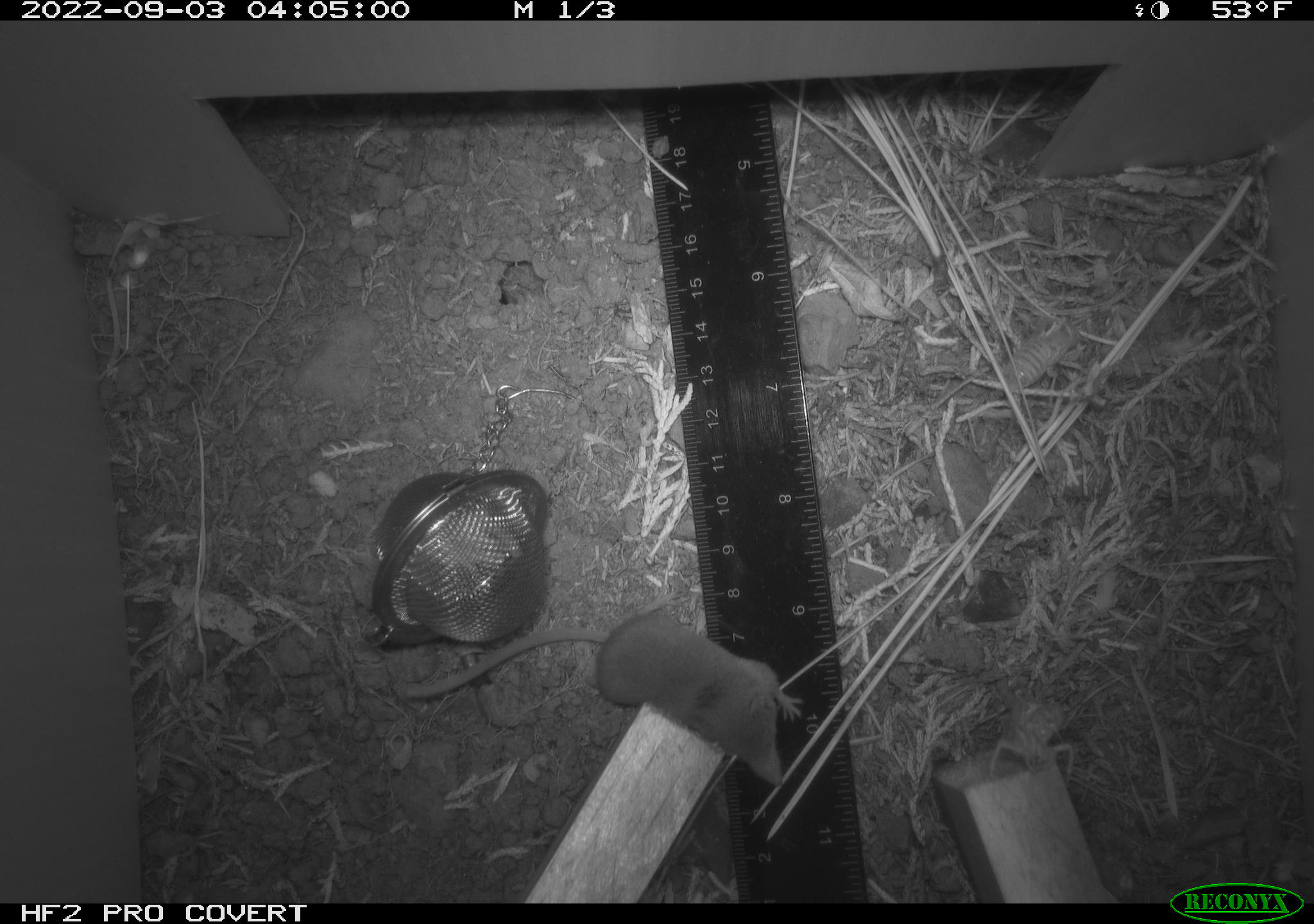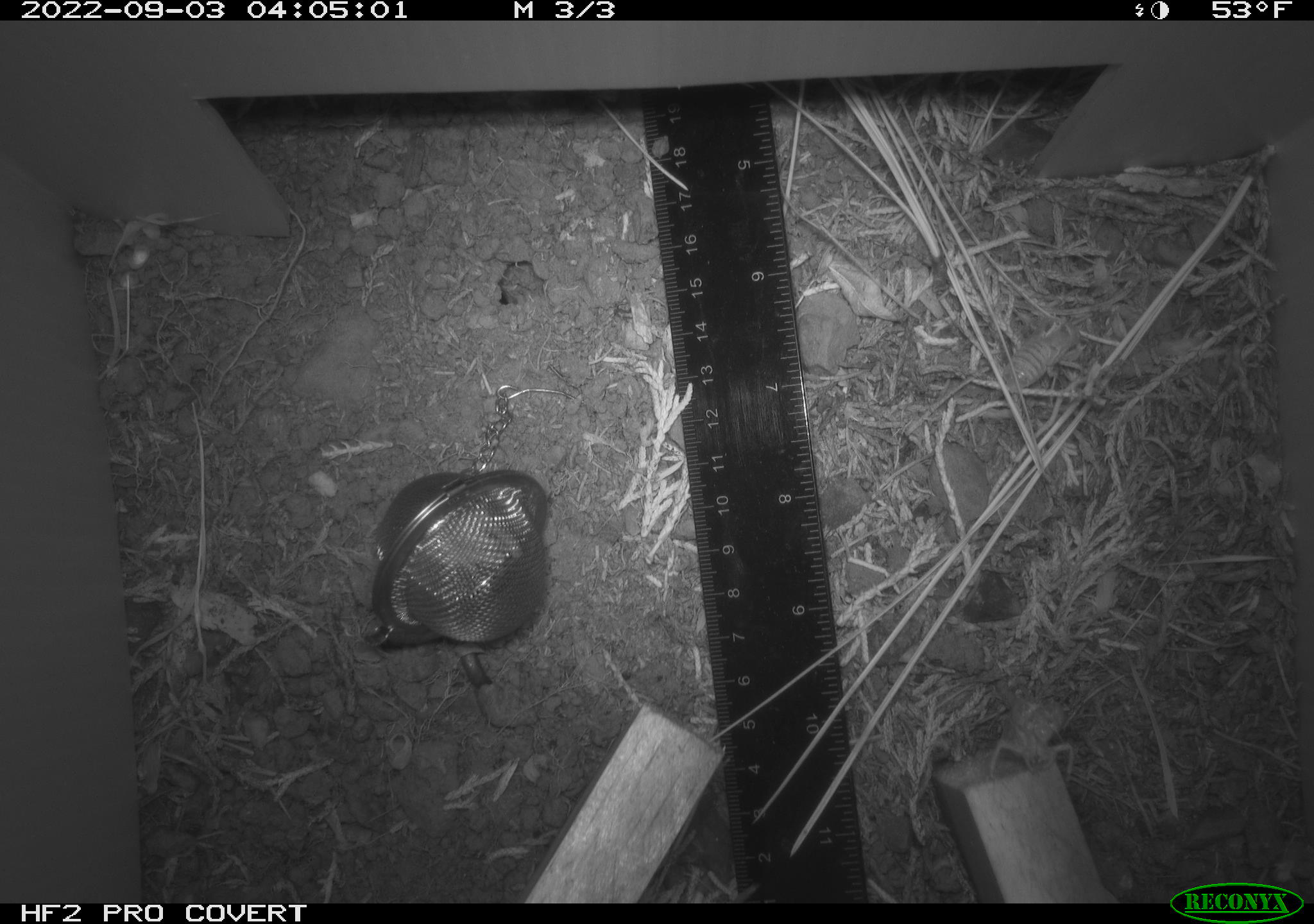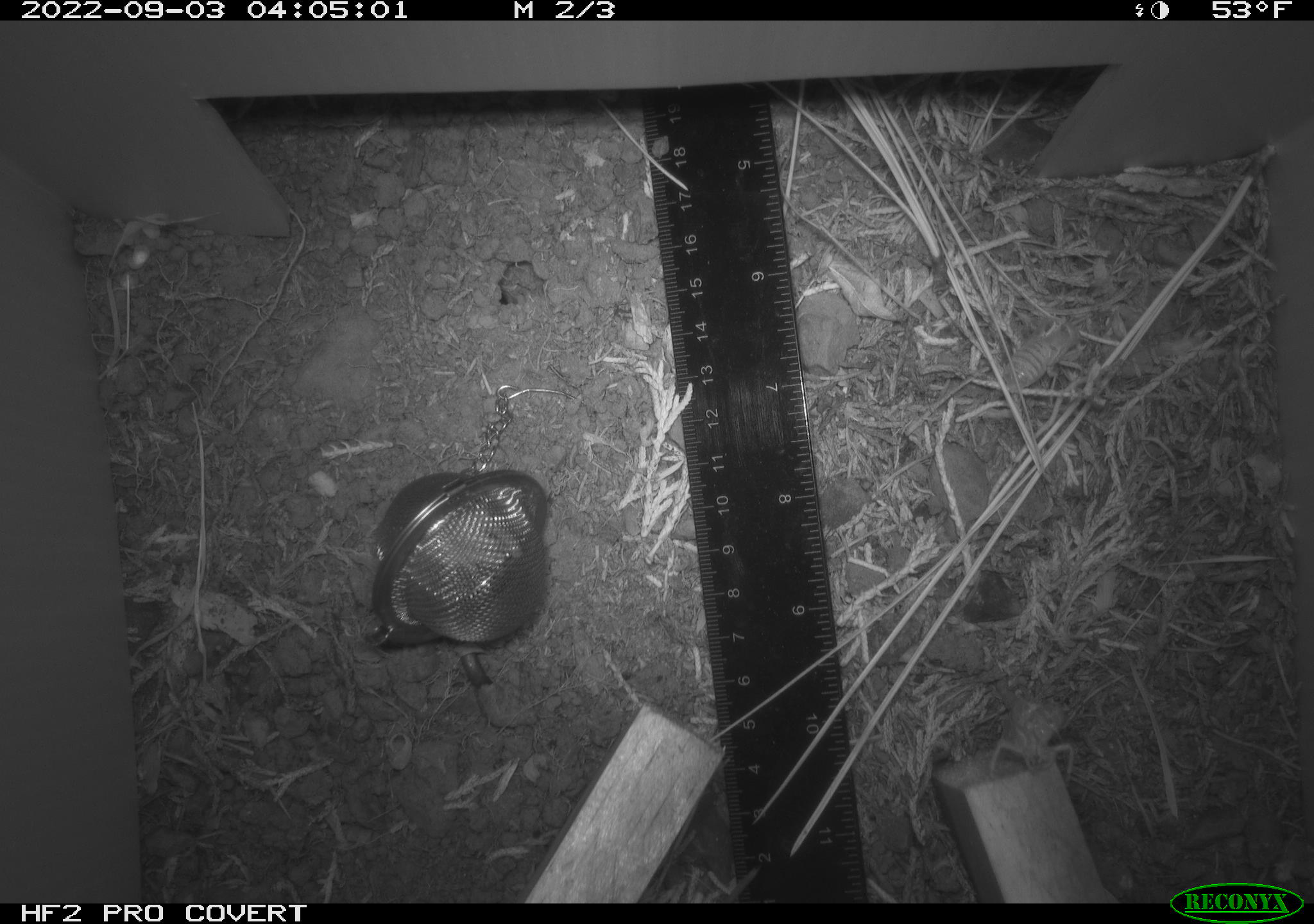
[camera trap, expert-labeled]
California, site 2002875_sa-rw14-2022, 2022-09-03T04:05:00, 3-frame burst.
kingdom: Animalia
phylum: Chordata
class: Mammalia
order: Eulipotyphla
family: Soricidae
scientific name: Soricidae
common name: shrews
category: soricidae family